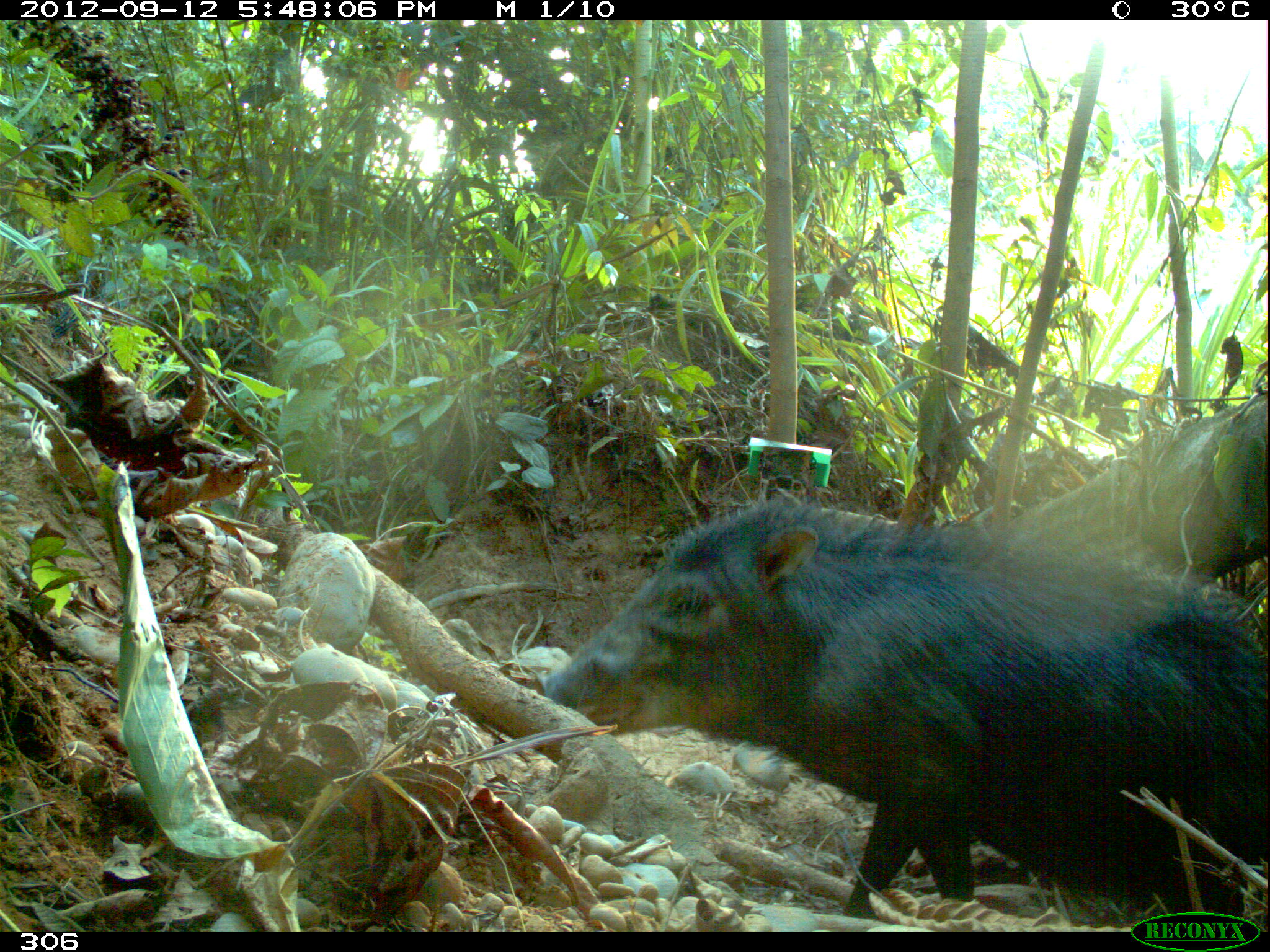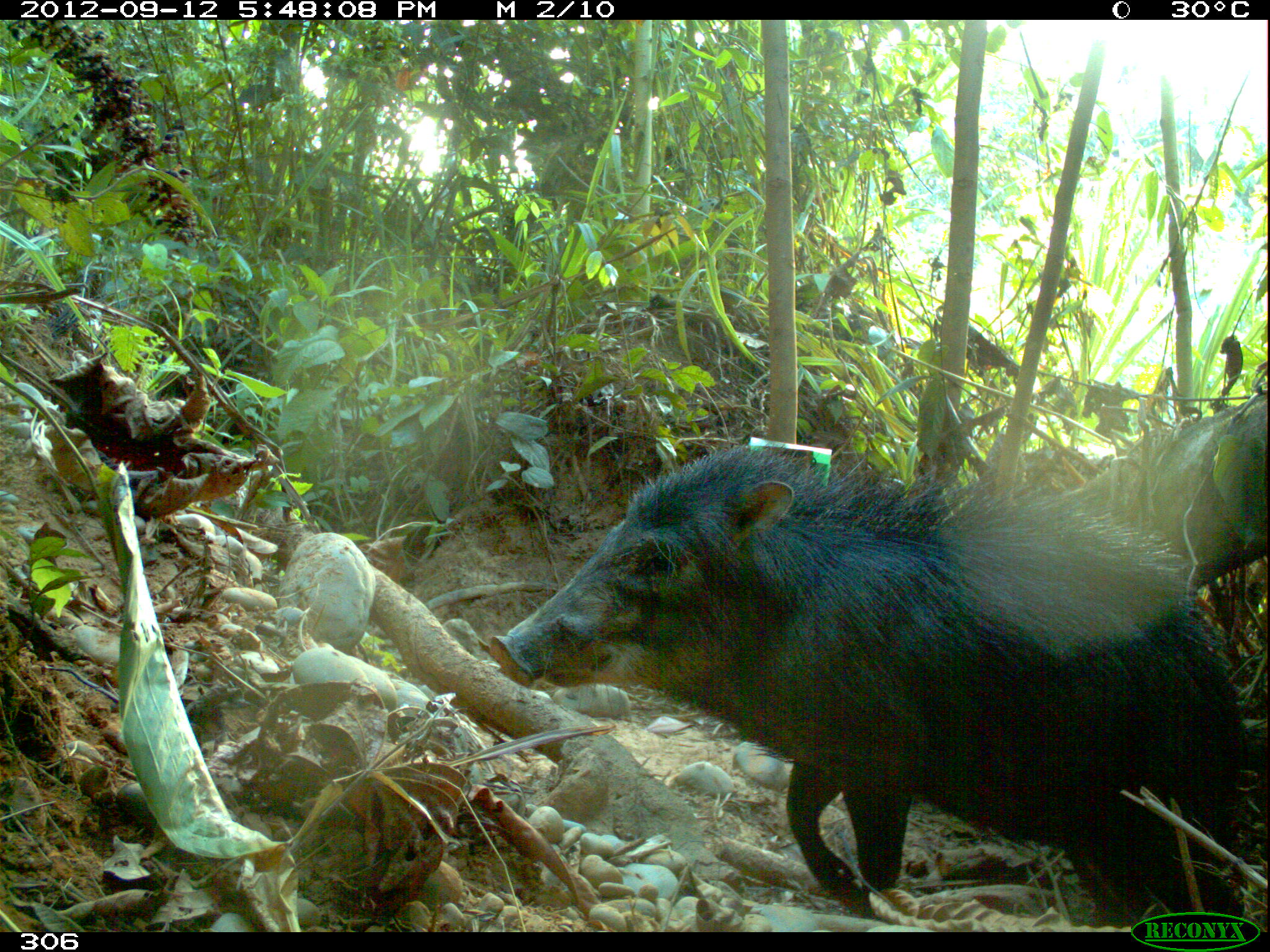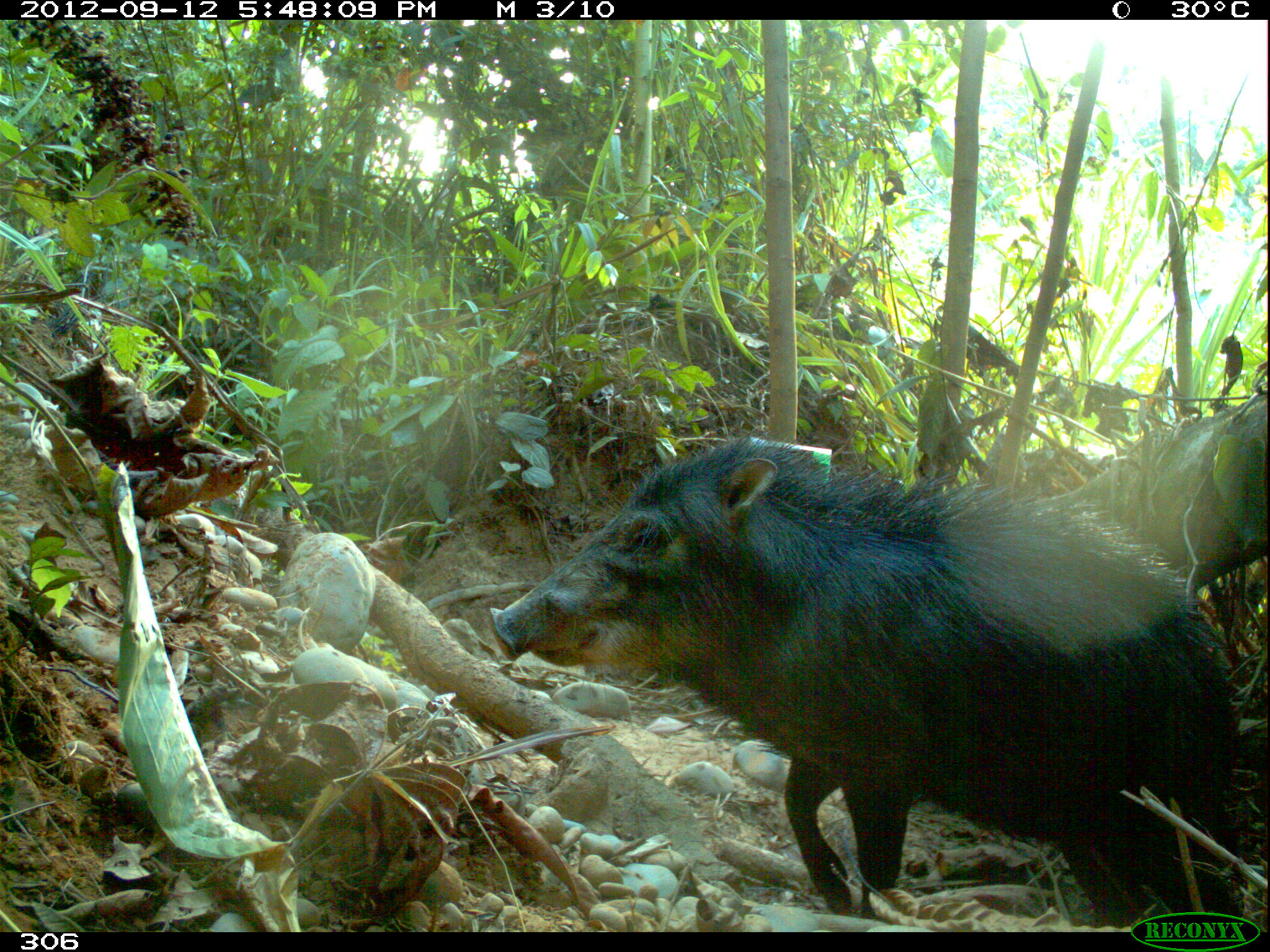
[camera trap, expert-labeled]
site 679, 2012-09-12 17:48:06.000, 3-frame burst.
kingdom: Animalia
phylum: Chordata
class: Mammalia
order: Artiodactyla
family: Tayassuidae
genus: Tayassu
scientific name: Tayassu pecari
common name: white-lipped peccary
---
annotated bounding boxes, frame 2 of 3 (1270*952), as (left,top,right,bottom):
tayassu pecari: (483,448,1241,932)